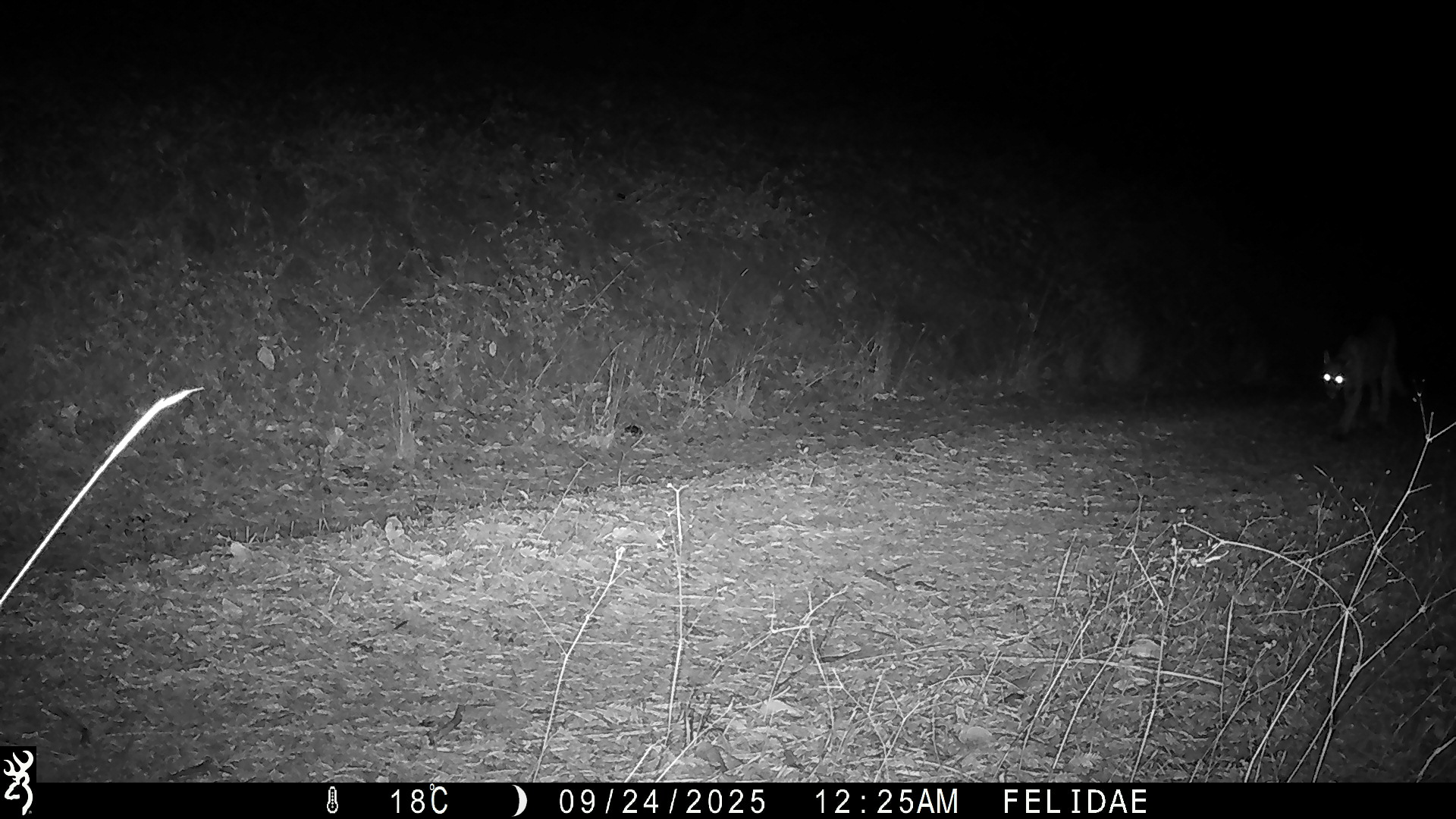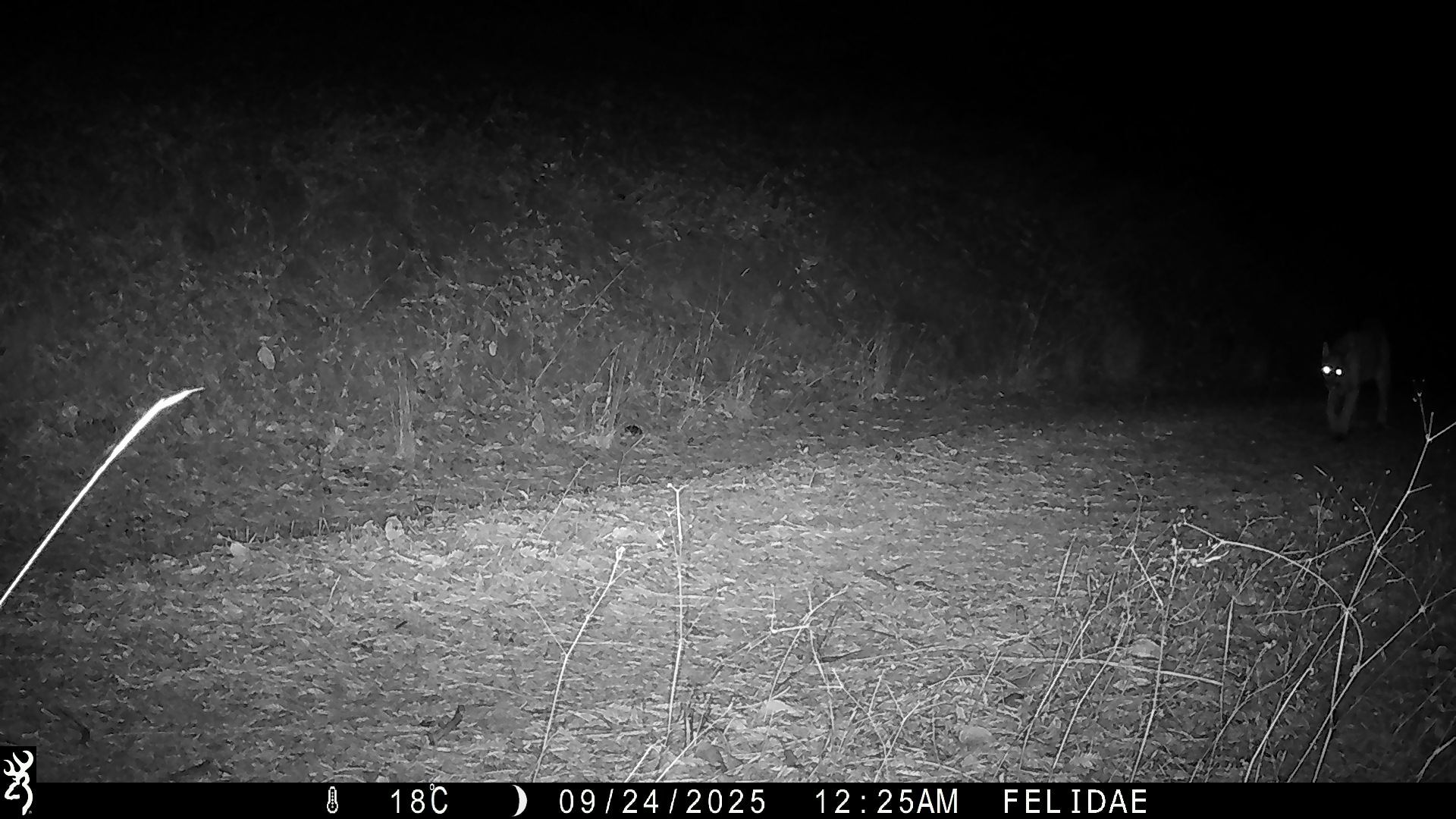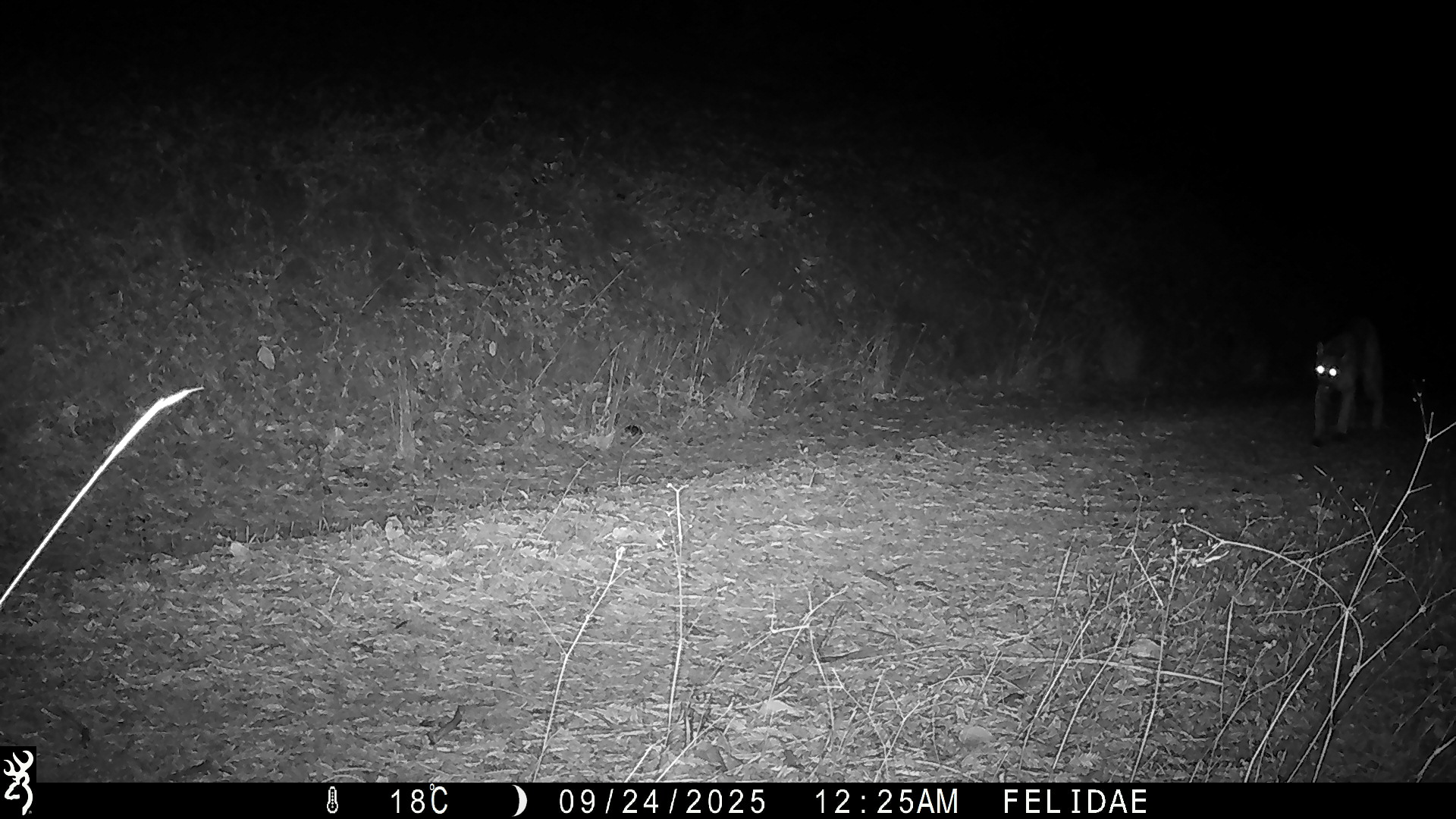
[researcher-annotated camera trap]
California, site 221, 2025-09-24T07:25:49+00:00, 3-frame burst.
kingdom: Animalia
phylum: Chordata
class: Mammalia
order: Carnivora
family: Felidae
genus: Puma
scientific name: Puma concolor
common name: puma